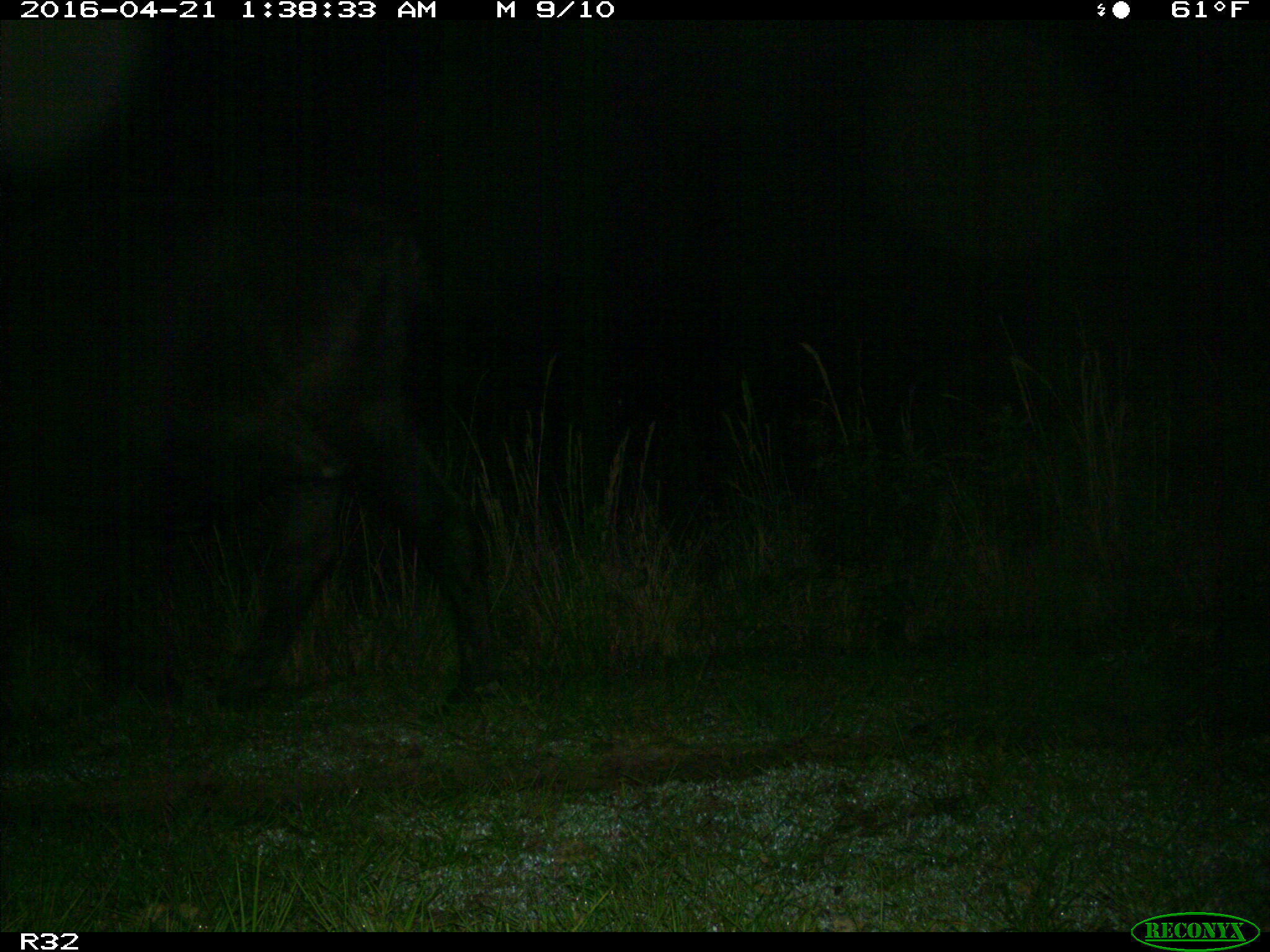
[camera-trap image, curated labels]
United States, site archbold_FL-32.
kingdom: Animalia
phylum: Chordata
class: Mammalia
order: Artiodactyla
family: Bovidae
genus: Bos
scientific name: Bos taurus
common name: domestic cow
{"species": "Bos taurus (domestic cow)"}